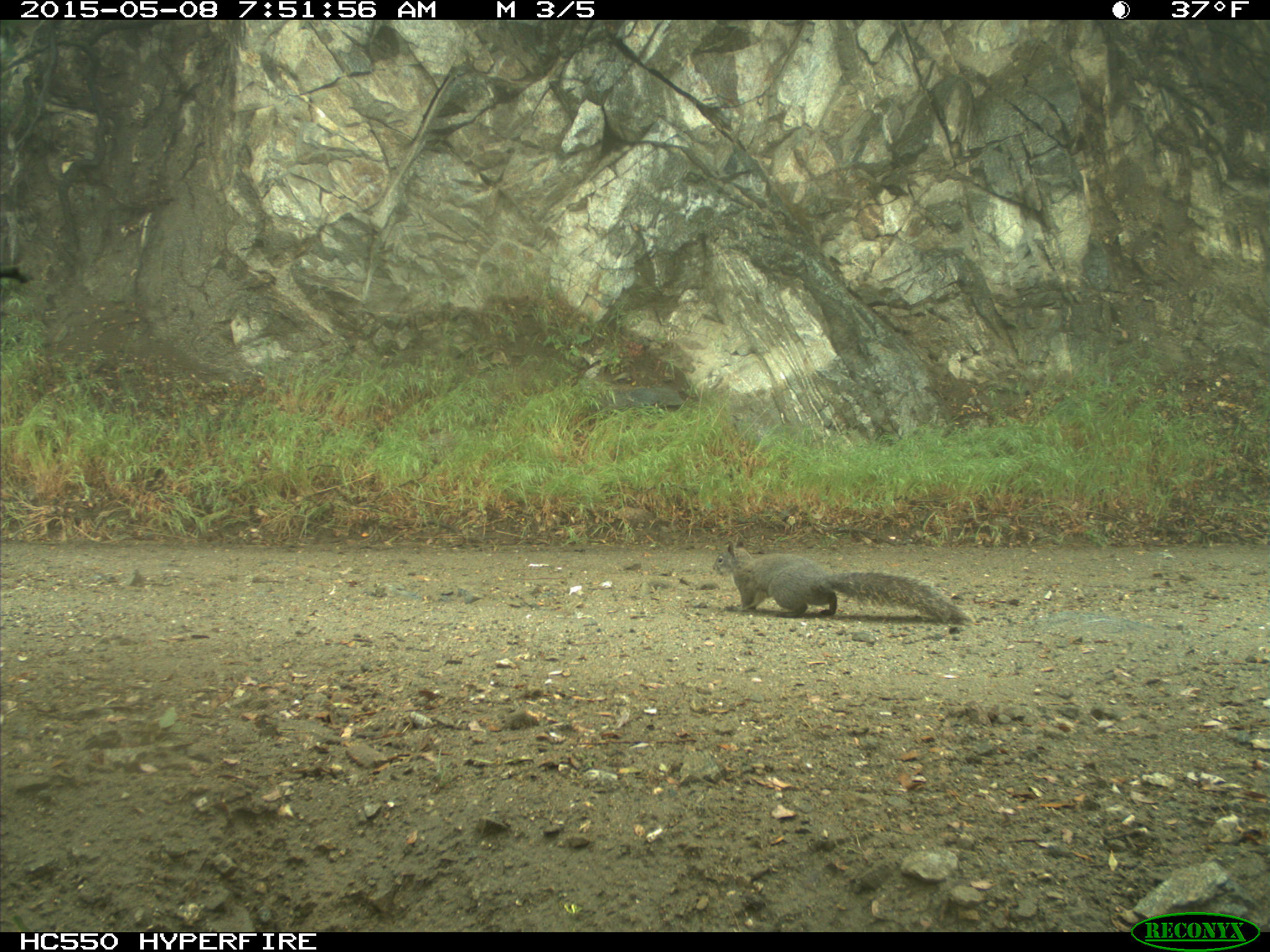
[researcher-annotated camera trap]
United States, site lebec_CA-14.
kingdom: Animalia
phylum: Chordata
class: Mammalia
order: Rodentia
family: Sciuridae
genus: Sciurus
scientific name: Sciurus carolinensis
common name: eastern gray squirrel